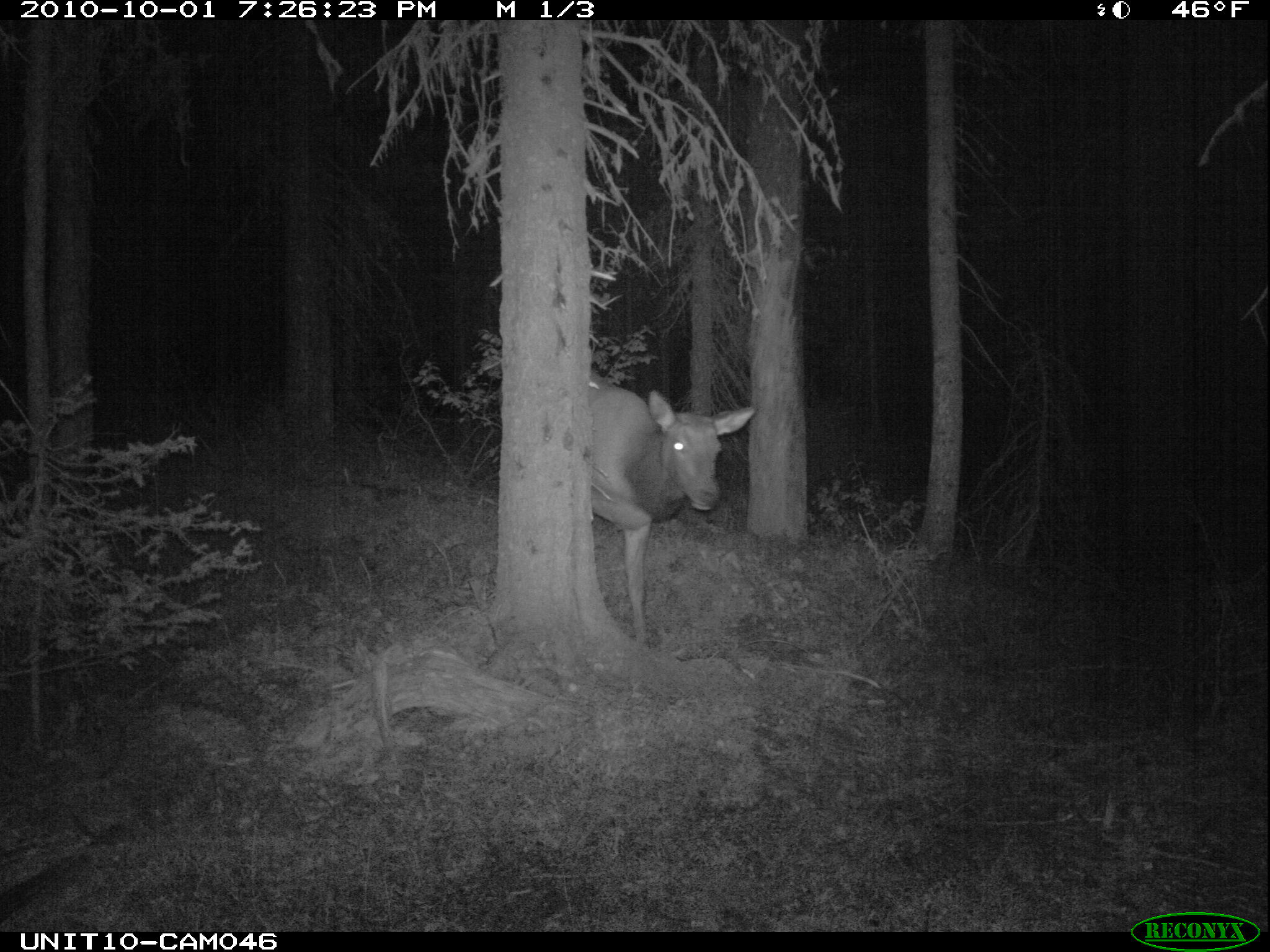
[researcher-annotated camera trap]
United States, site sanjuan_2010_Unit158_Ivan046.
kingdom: Animalia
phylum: Chordata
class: Mammalia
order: Artiodactyla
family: Cervidae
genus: Cervus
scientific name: Cervus elaphus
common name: red deer